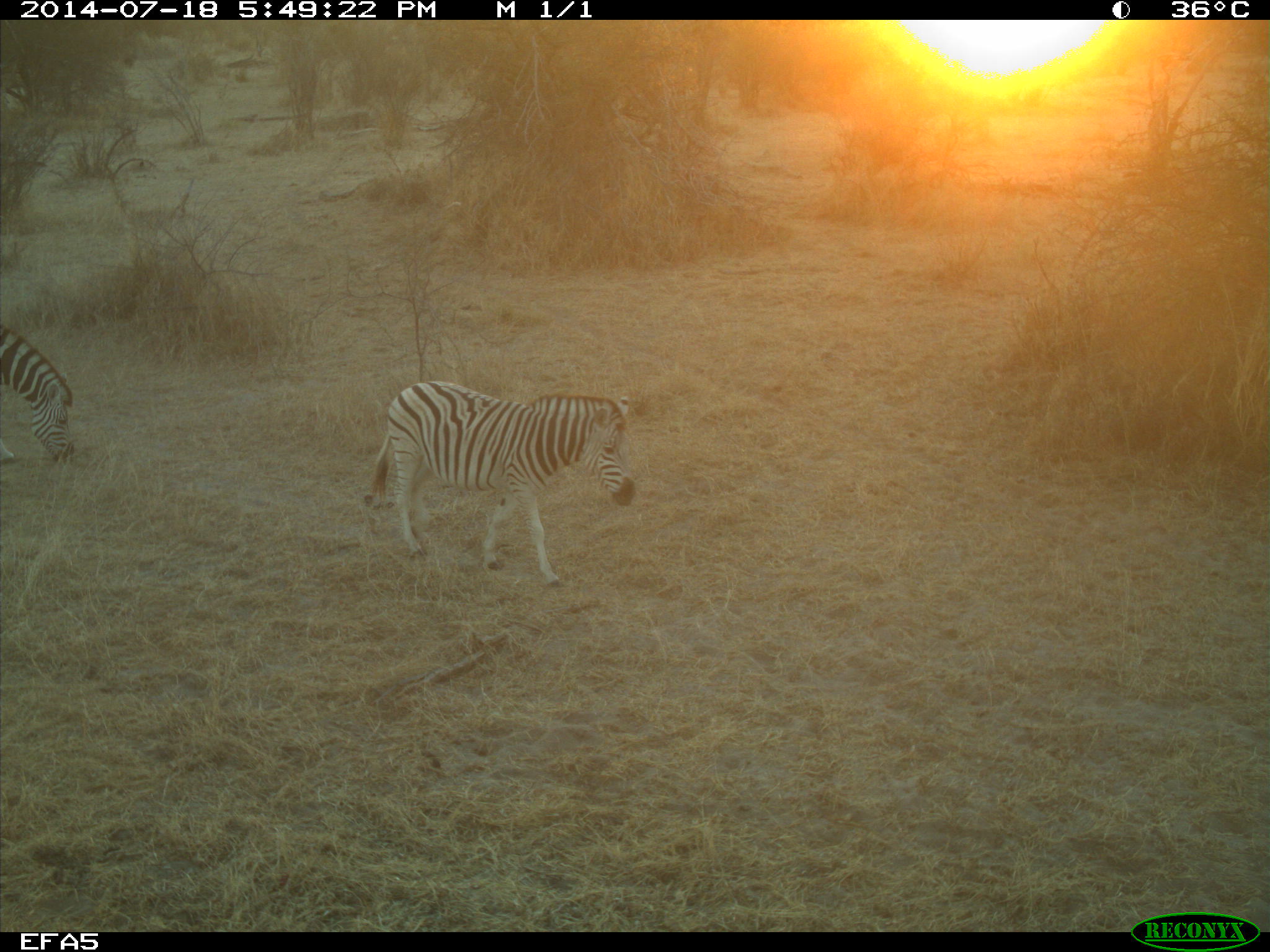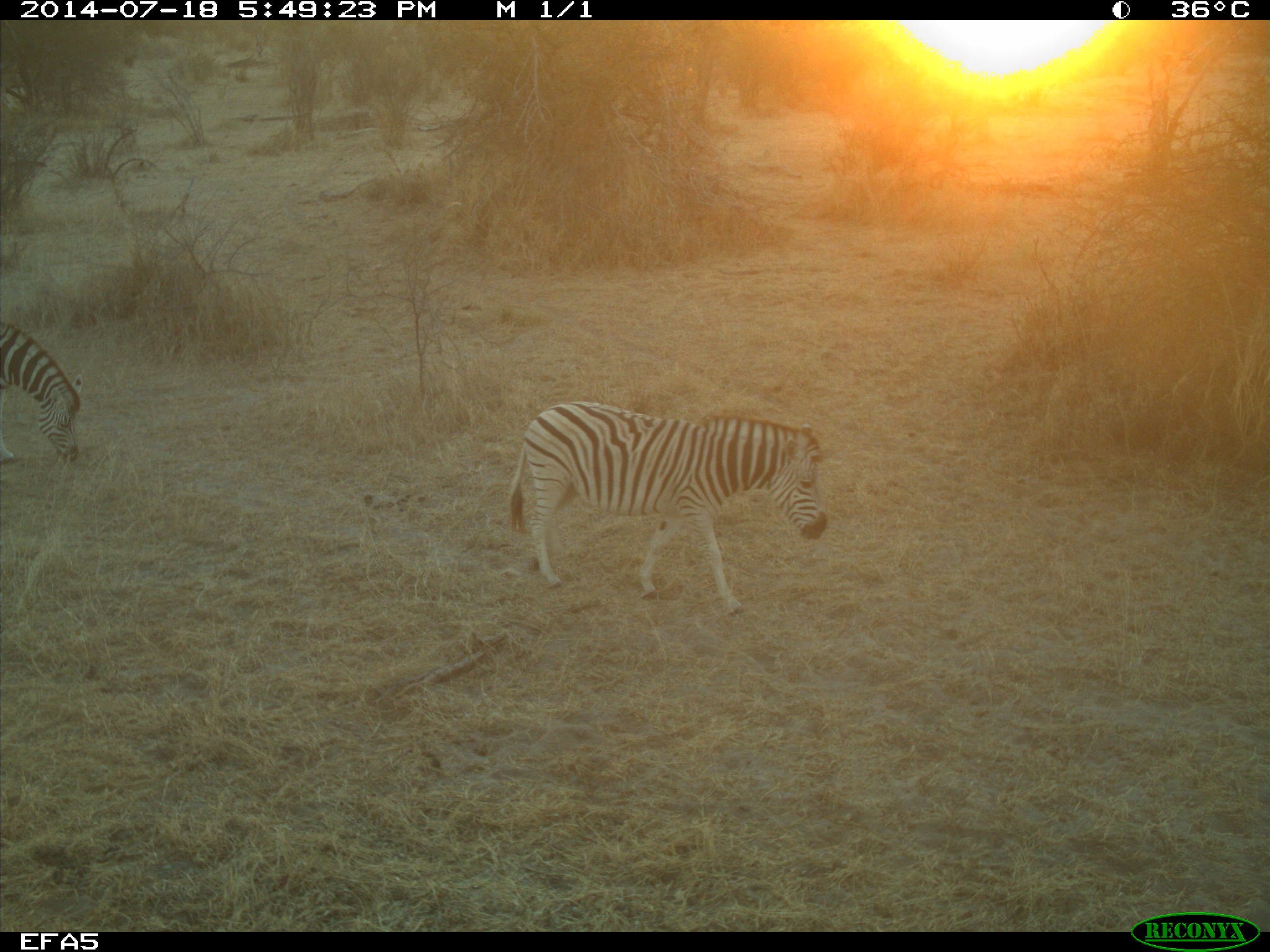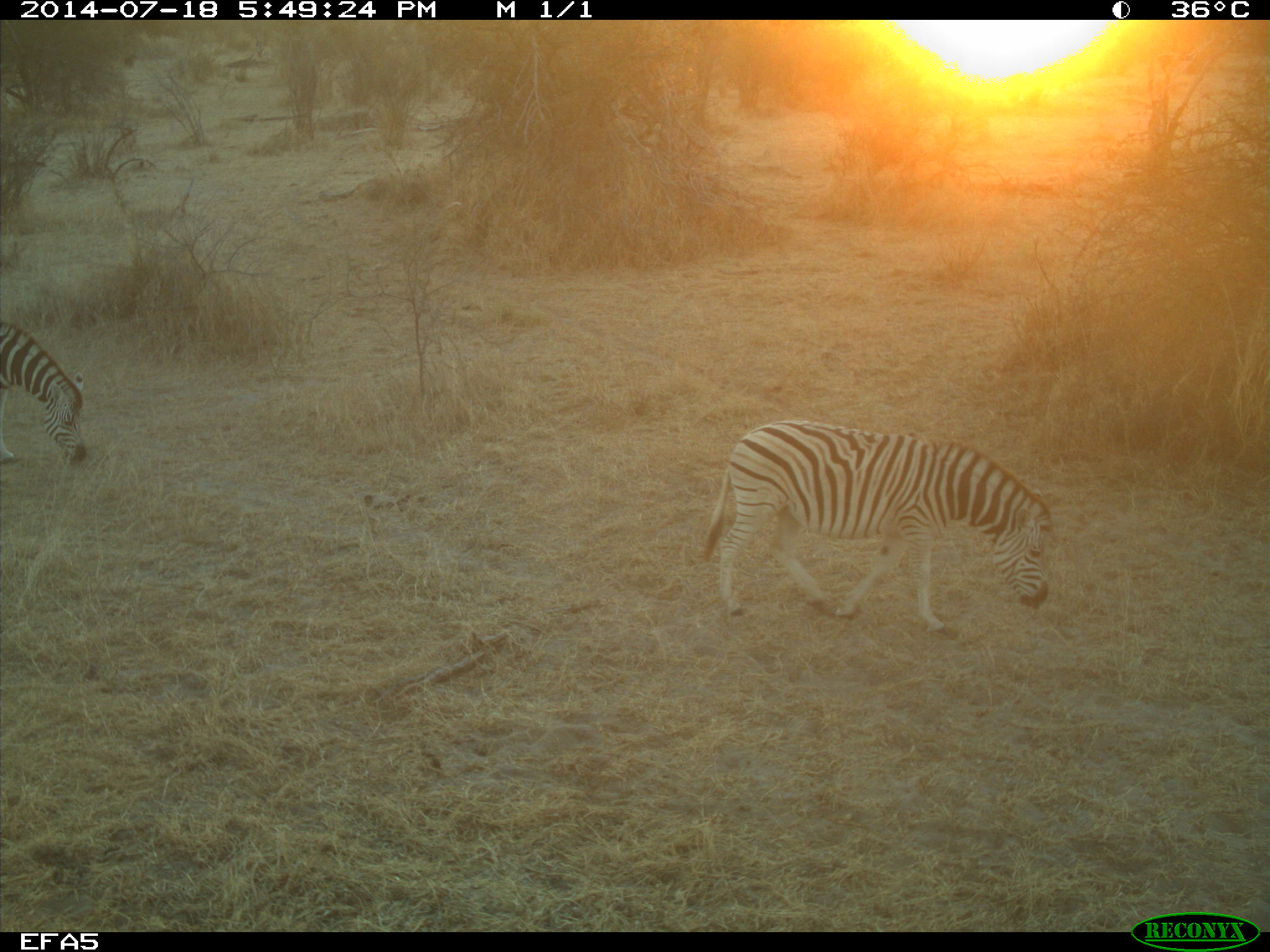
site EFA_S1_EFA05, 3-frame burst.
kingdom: Animalia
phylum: Chordata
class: Mammalia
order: Perissodactyla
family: Equidae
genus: Equus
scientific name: Equus quagga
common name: plains zebra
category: zebraplains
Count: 2.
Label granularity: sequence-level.